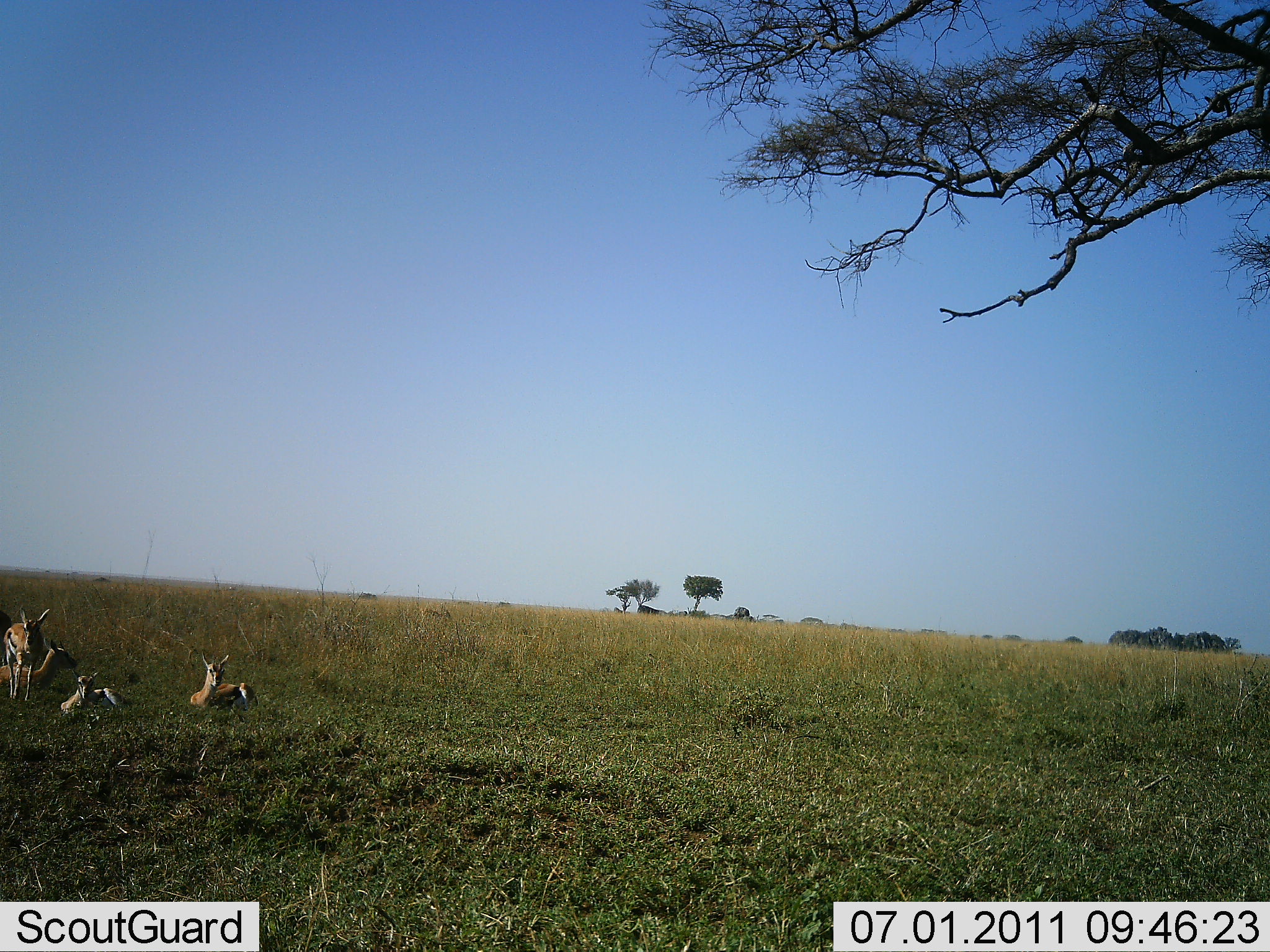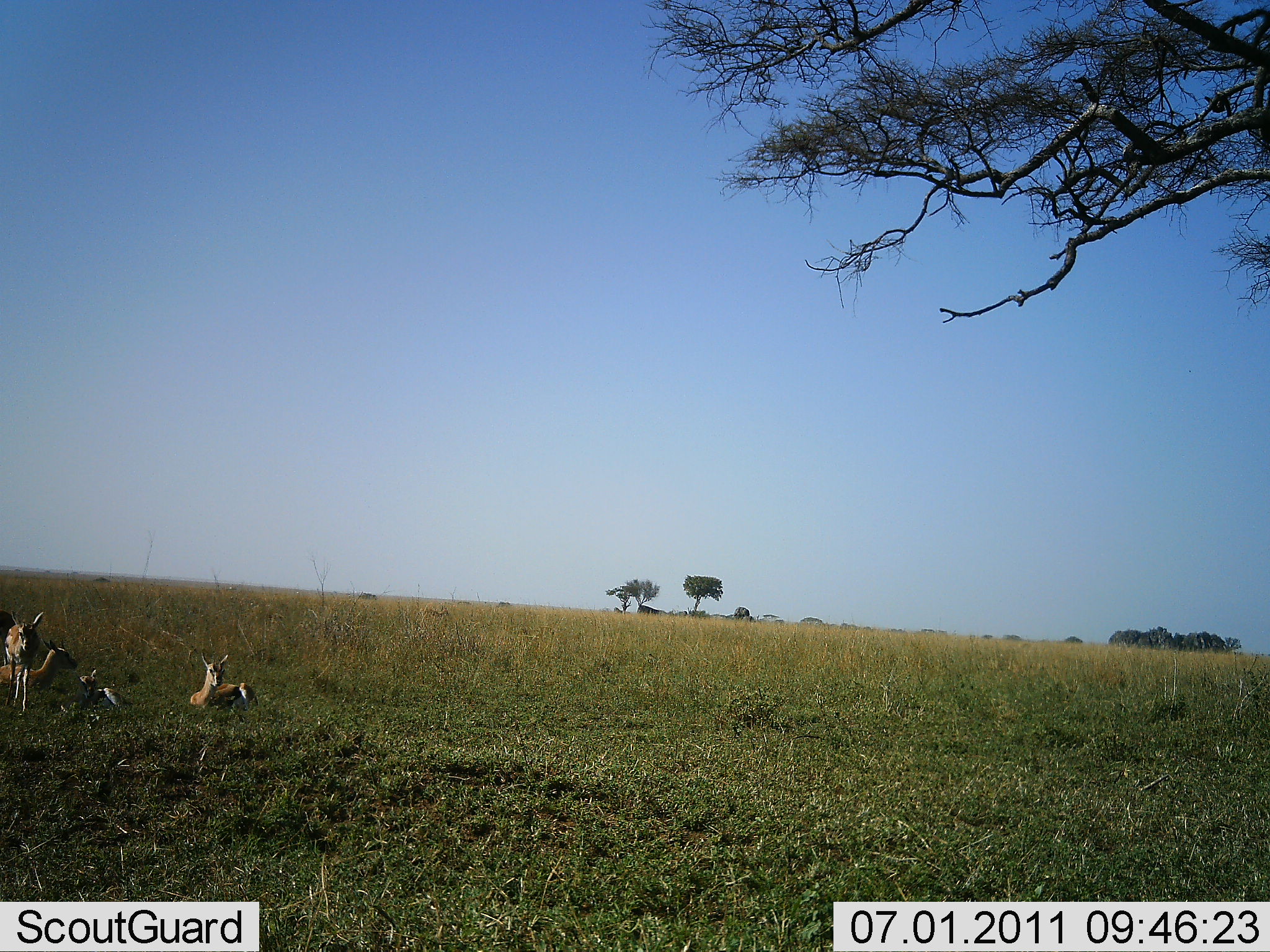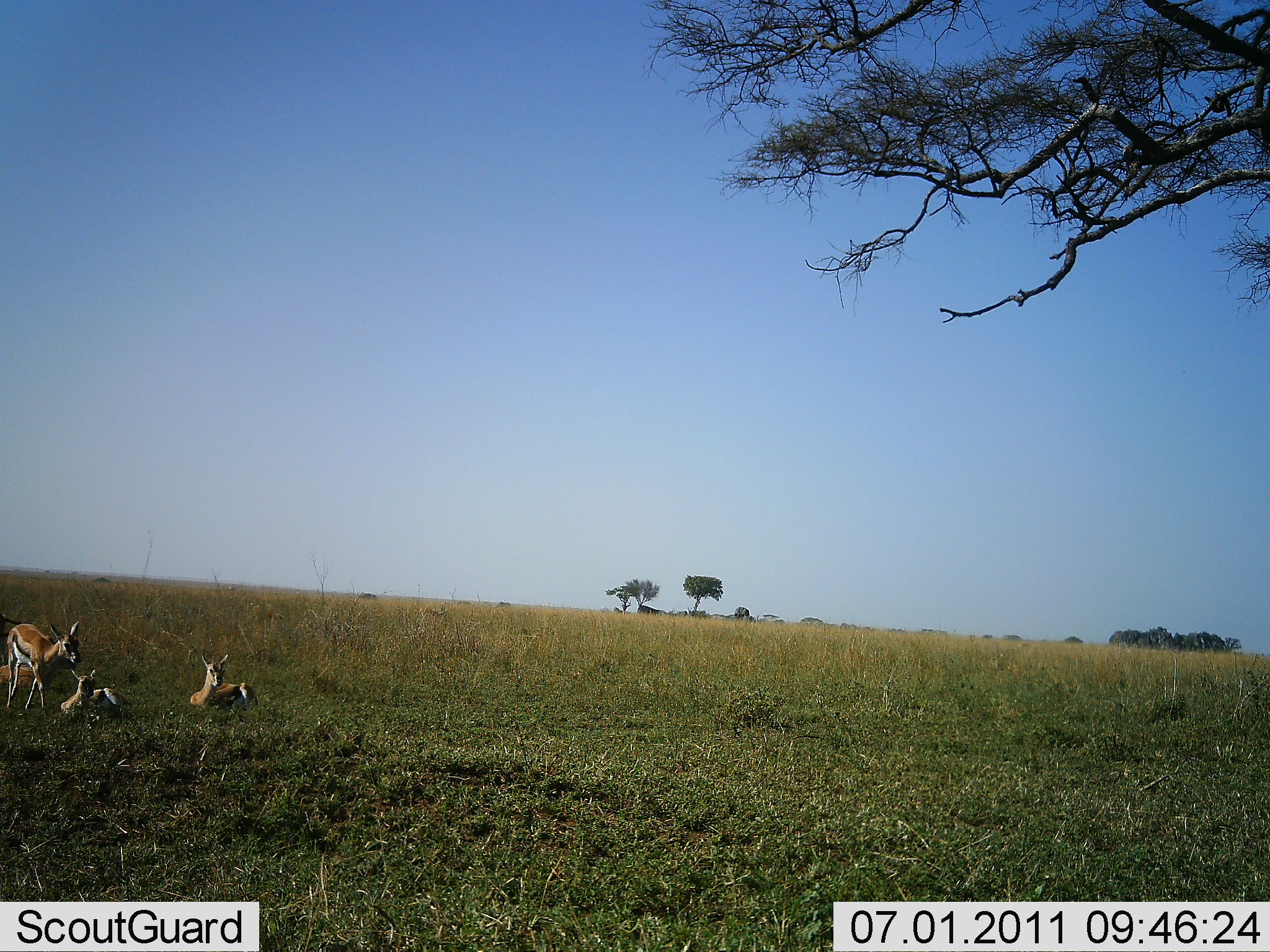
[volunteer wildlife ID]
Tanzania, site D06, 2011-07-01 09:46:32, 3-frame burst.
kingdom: Animalia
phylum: Chordata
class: Mammalia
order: Artiodactyla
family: Bovidae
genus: Eudorcas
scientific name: Eudorcas thomsonii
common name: thomson's gazelle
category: gazellethomsons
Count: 4.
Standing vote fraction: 30%.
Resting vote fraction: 100%.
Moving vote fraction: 30%.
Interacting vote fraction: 0%.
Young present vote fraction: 0%.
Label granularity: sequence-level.